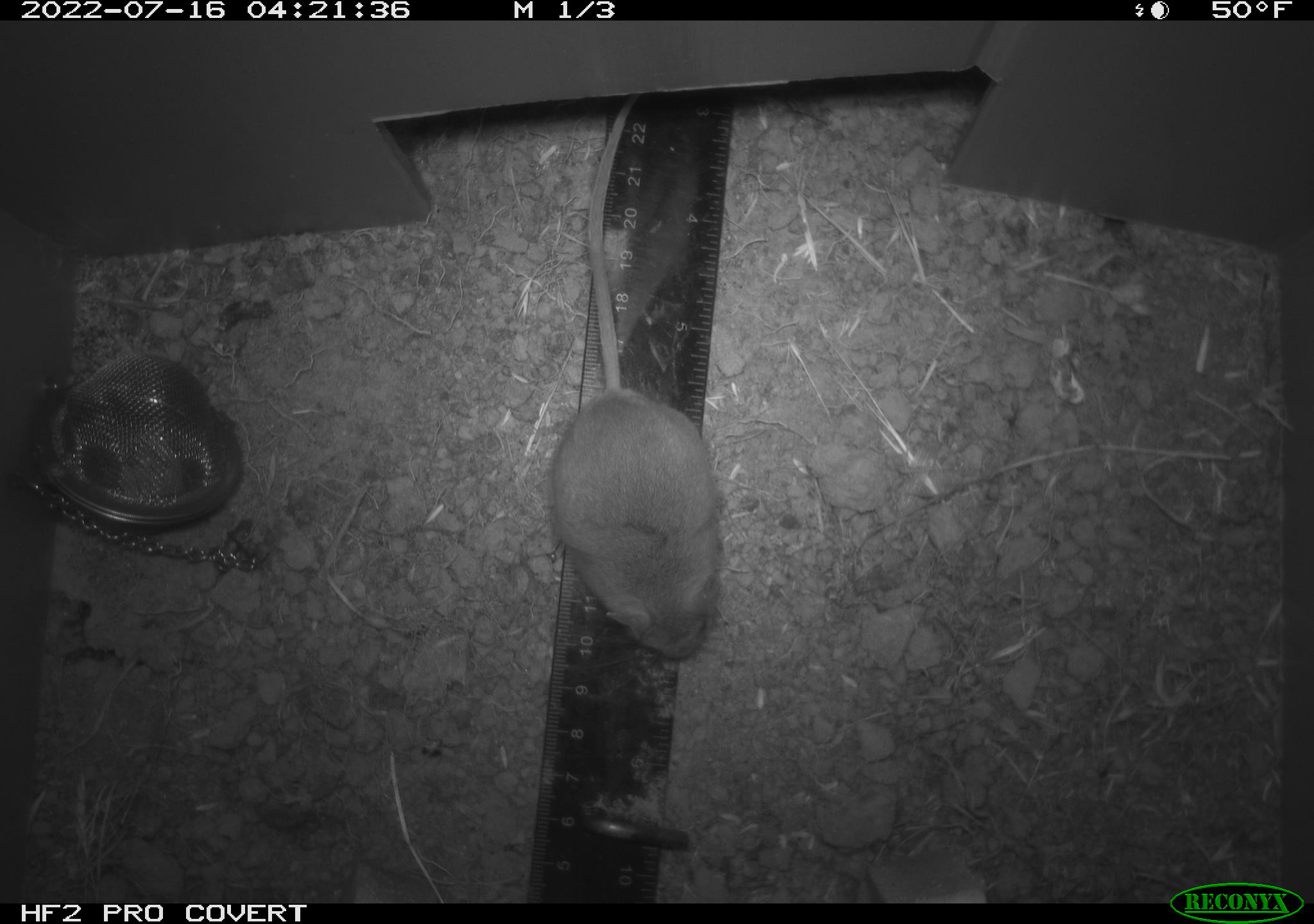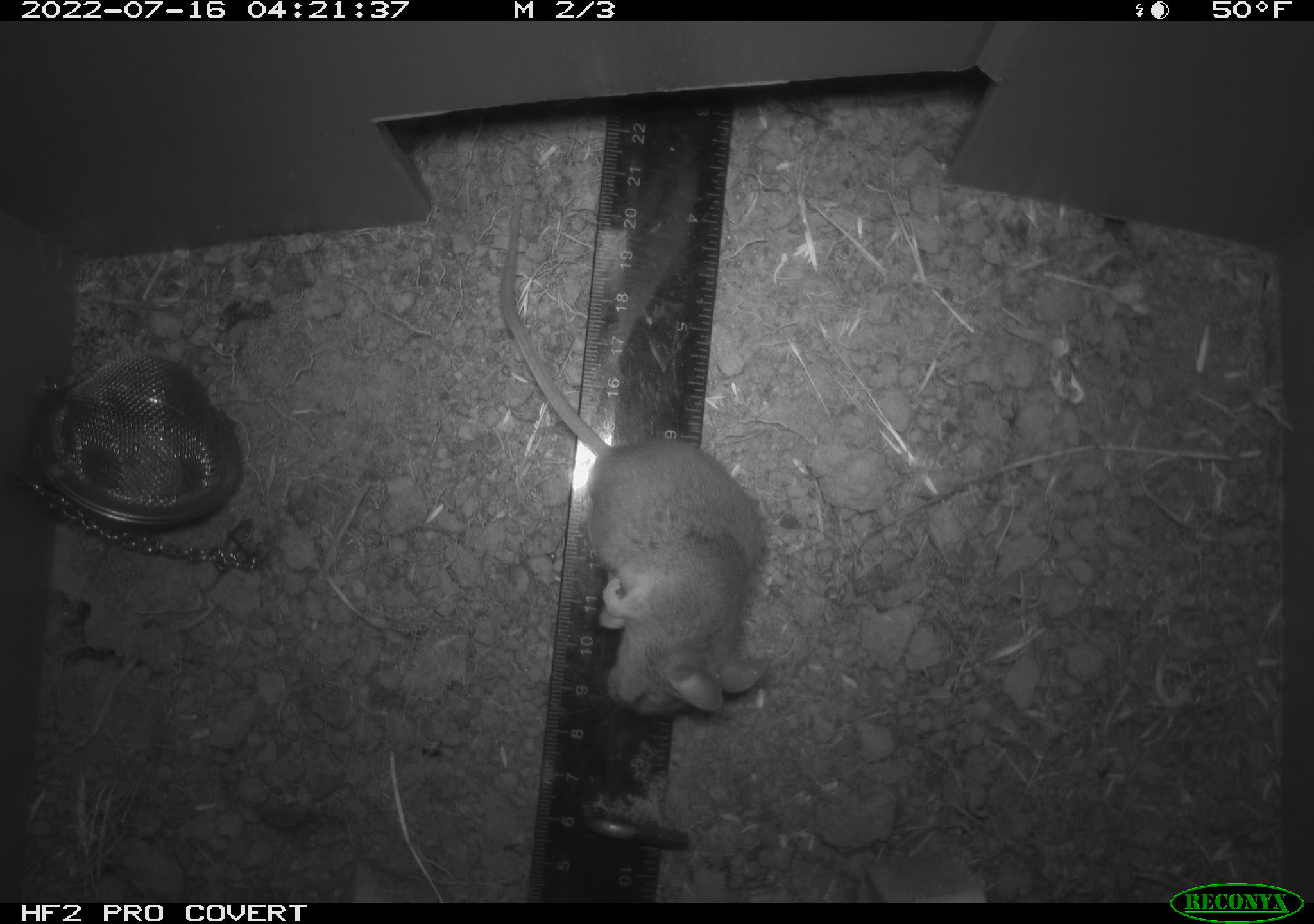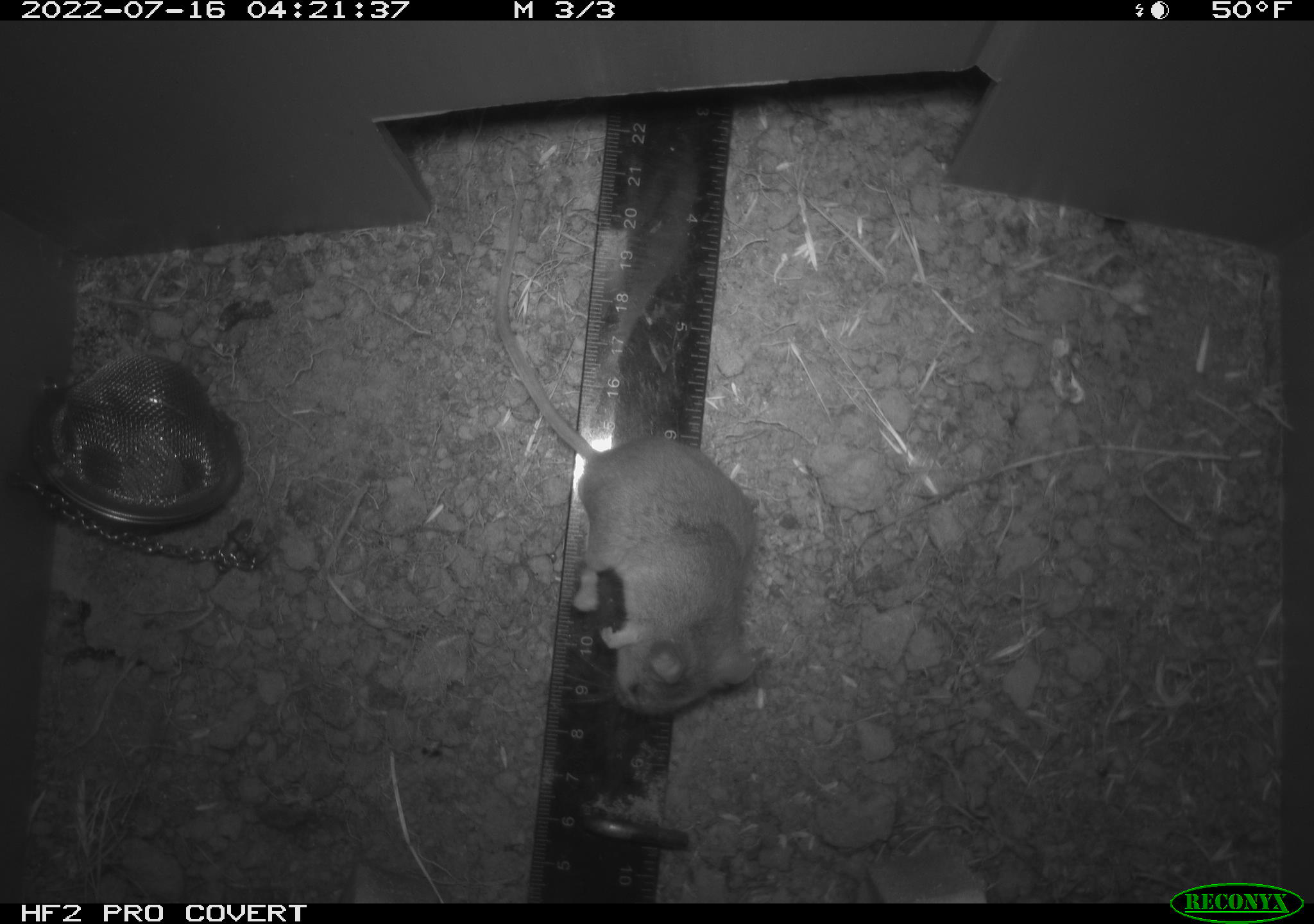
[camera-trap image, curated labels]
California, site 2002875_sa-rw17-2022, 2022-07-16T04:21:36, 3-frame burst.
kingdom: Animalia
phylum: Chordata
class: Mammalia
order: Rodentia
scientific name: Rodentia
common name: mouse species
Mouse species (Rodentia).